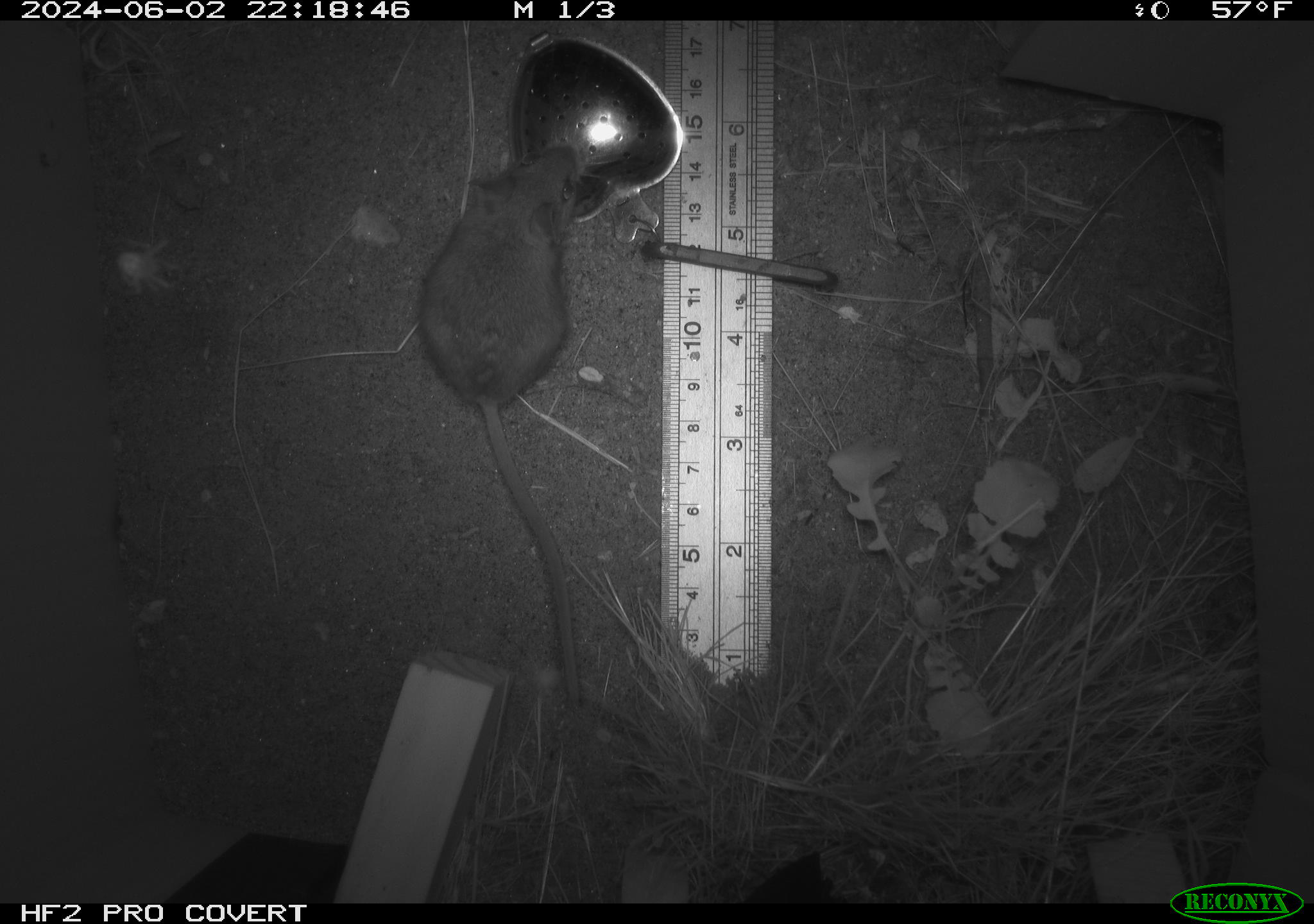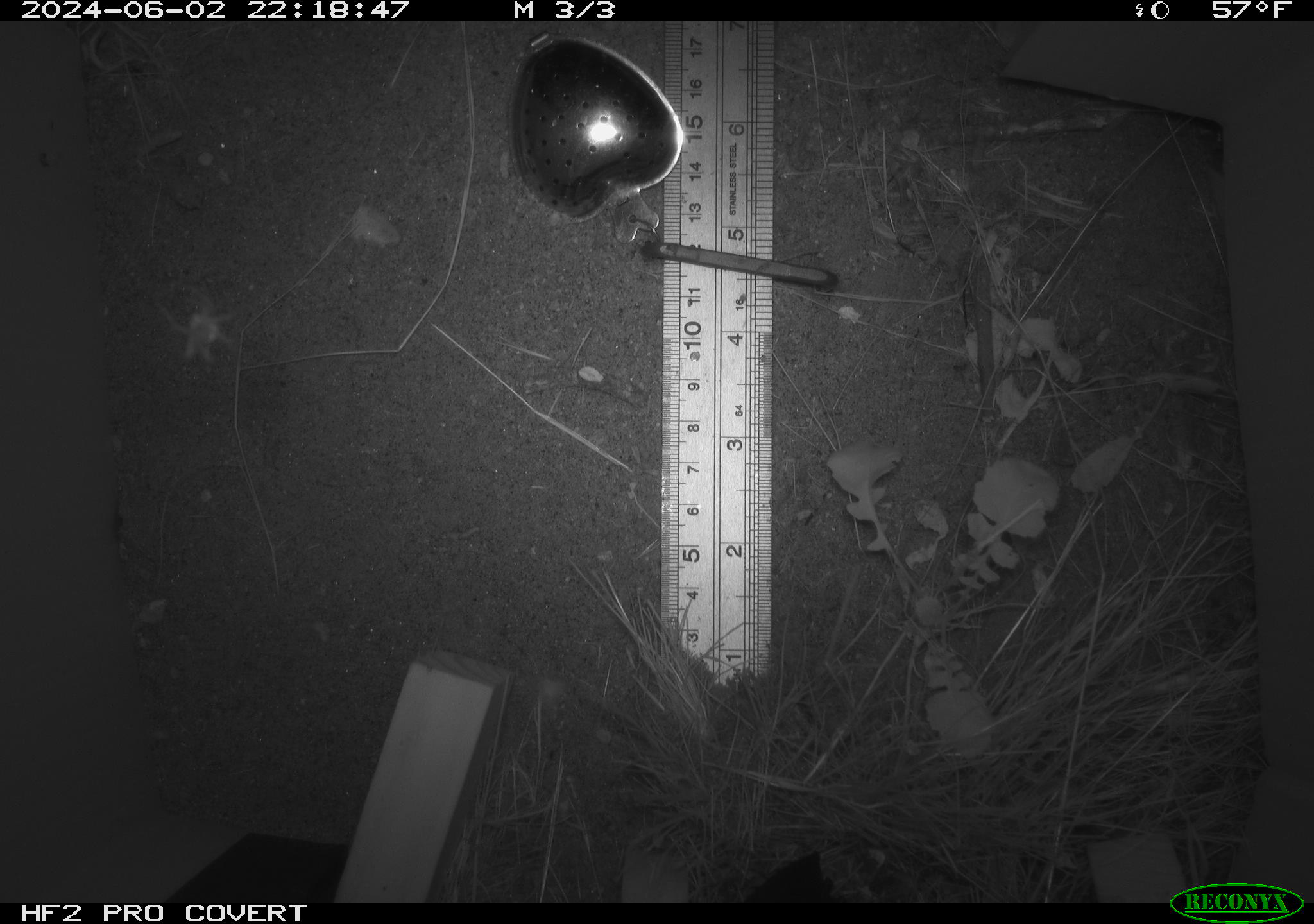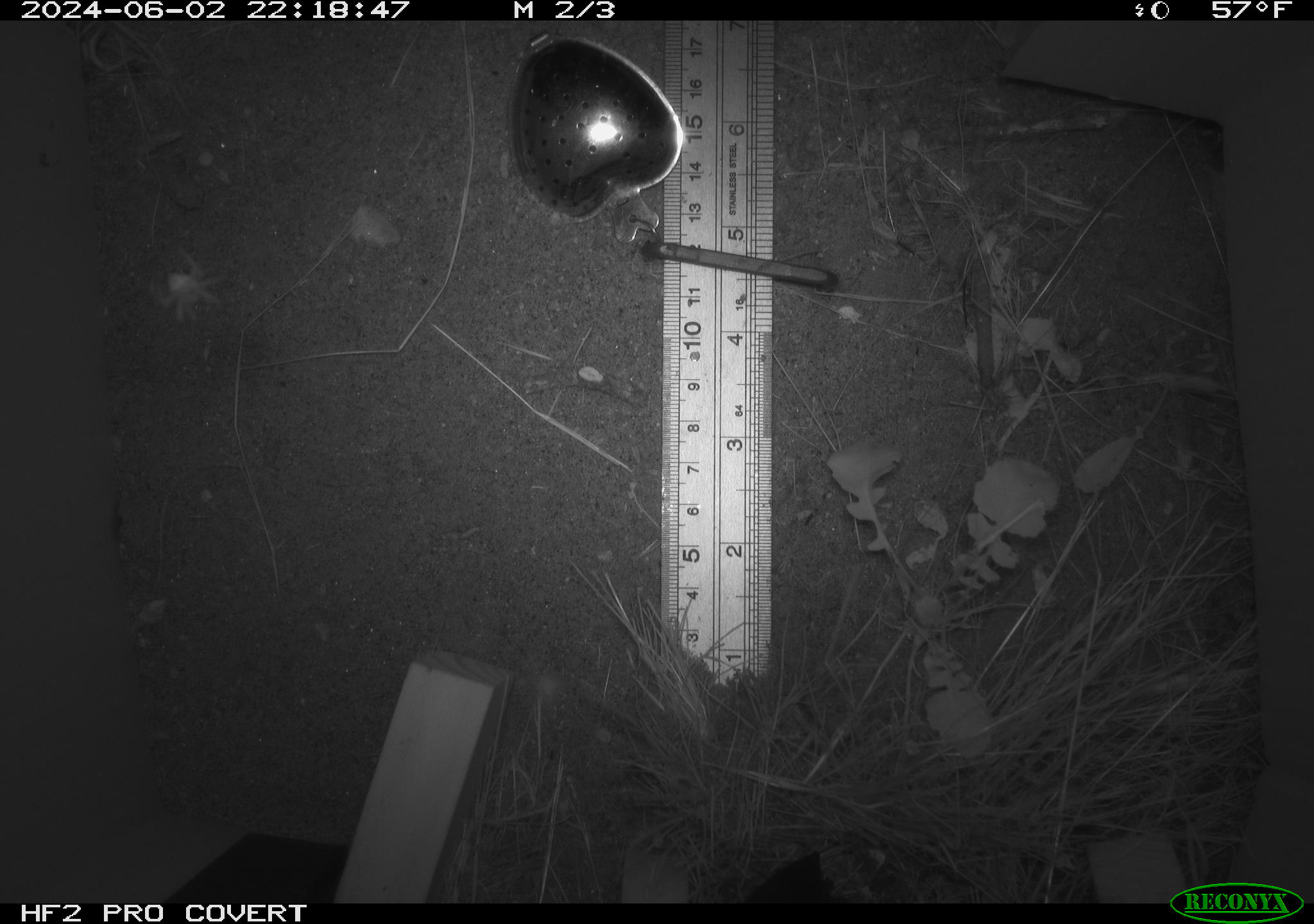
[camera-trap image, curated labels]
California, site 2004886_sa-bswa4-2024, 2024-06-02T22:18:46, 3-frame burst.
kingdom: Animalia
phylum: Chordata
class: Mammalia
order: Rodentia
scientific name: Rodentia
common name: rodent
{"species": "rodent (Rodentia)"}